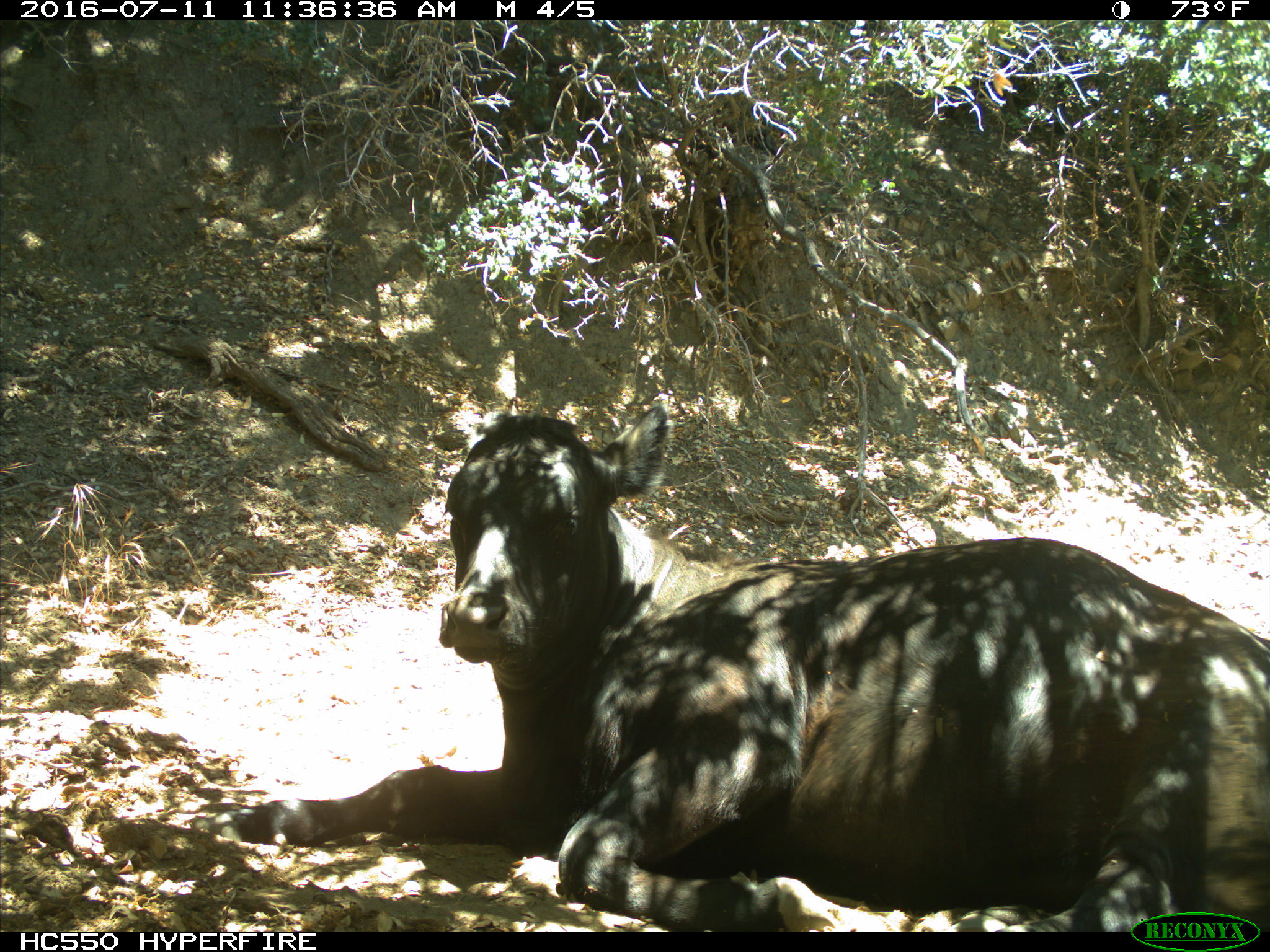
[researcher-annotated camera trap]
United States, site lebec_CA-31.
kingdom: Animalia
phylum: Chordata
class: Mammalia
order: Artiodactyla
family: Bovidae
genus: Bos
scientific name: Bos taurus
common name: domestic cow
Bos taurus (domestic cow).